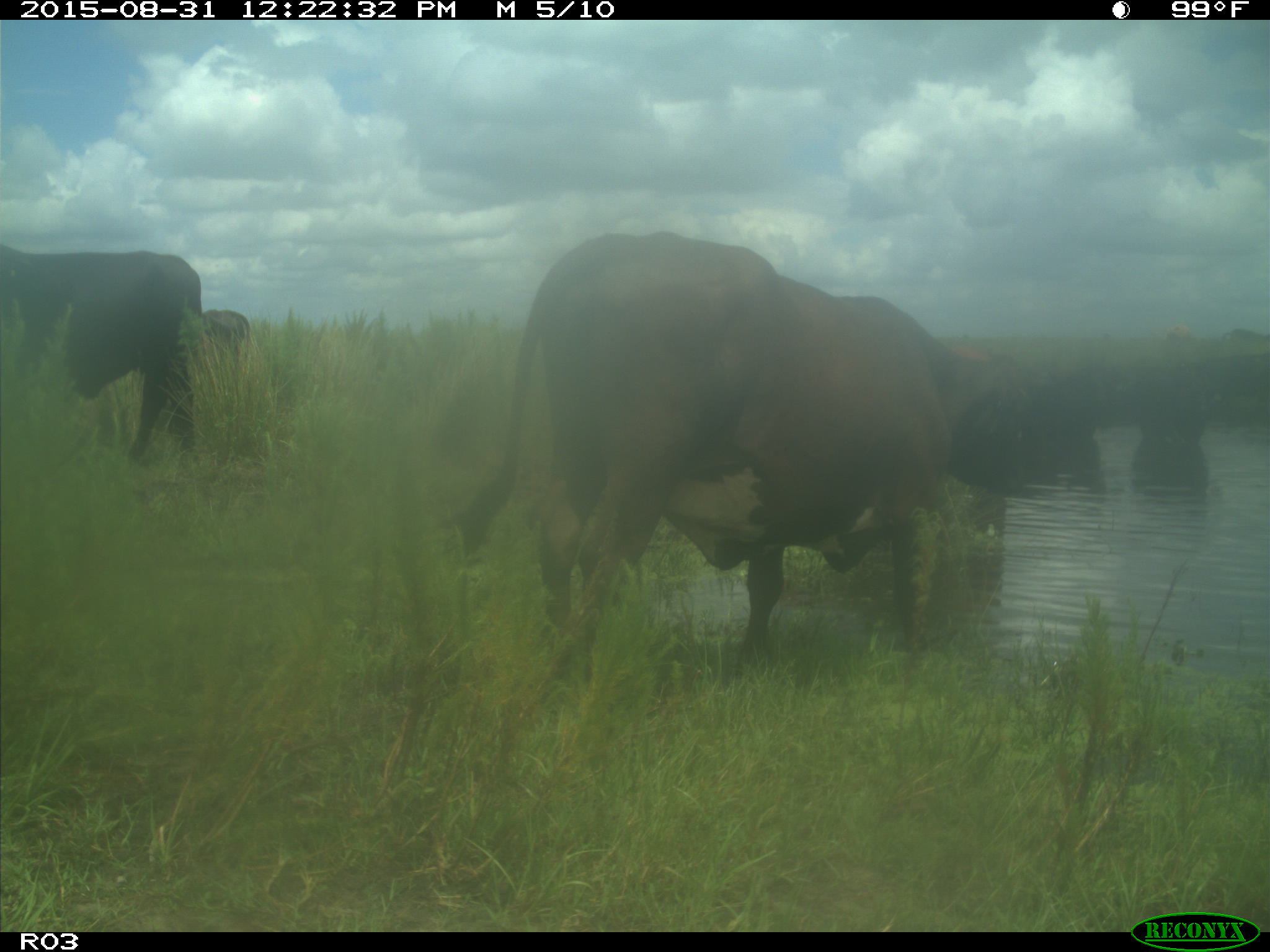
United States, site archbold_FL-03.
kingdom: Animalia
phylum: Chordata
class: Mammalia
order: Artiodactyla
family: Bovidae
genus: Bos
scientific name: Bos taurus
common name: domestic cow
Bos taurus (domestic cow).